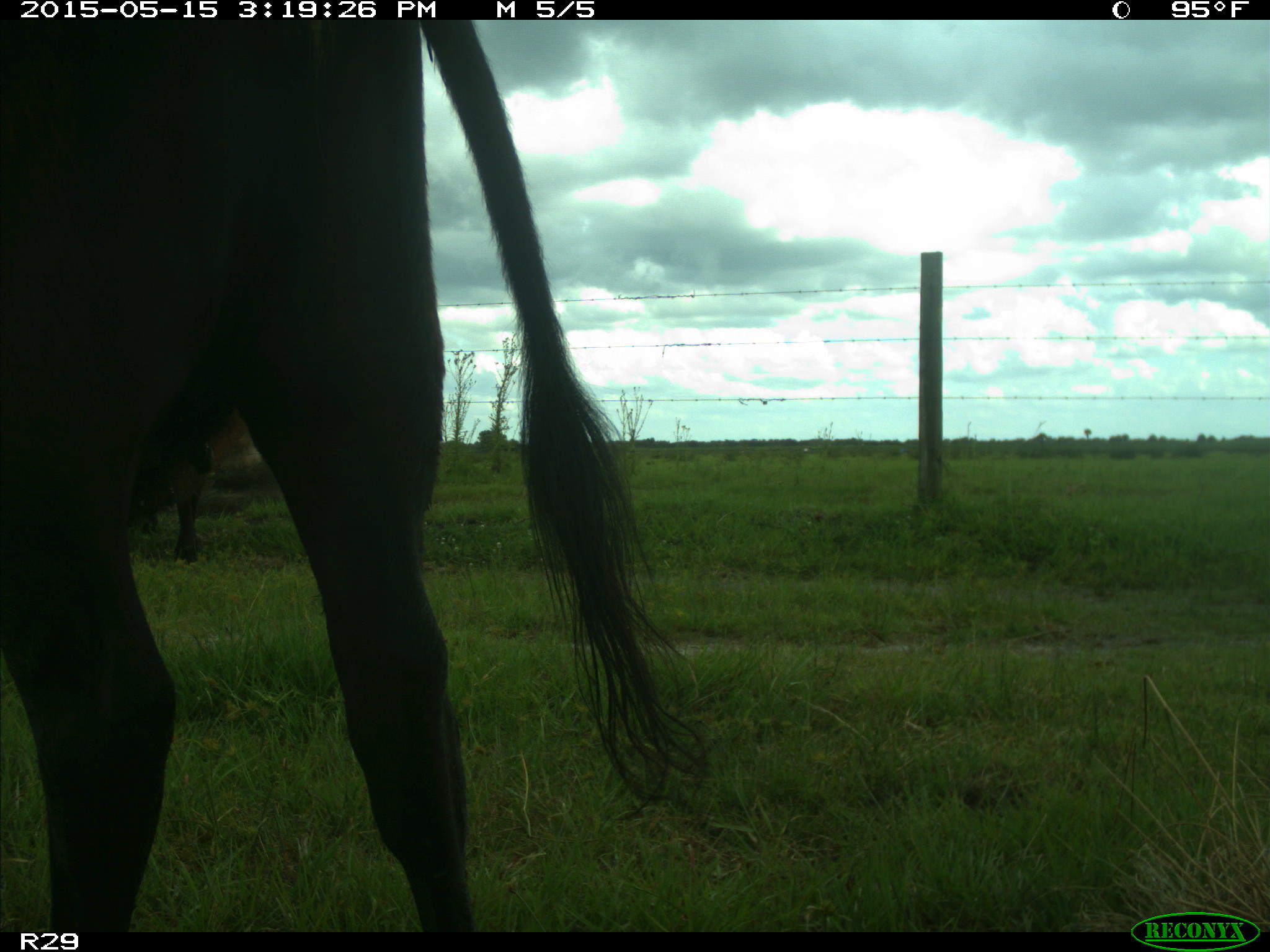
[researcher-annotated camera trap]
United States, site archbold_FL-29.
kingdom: Animalia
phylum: Chordata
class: Mammalia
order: Artiodactyla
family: Bovidae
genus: Bos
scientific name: Bos taurus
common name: domestic cow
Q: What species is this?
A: Bos taurus (domestic cow).